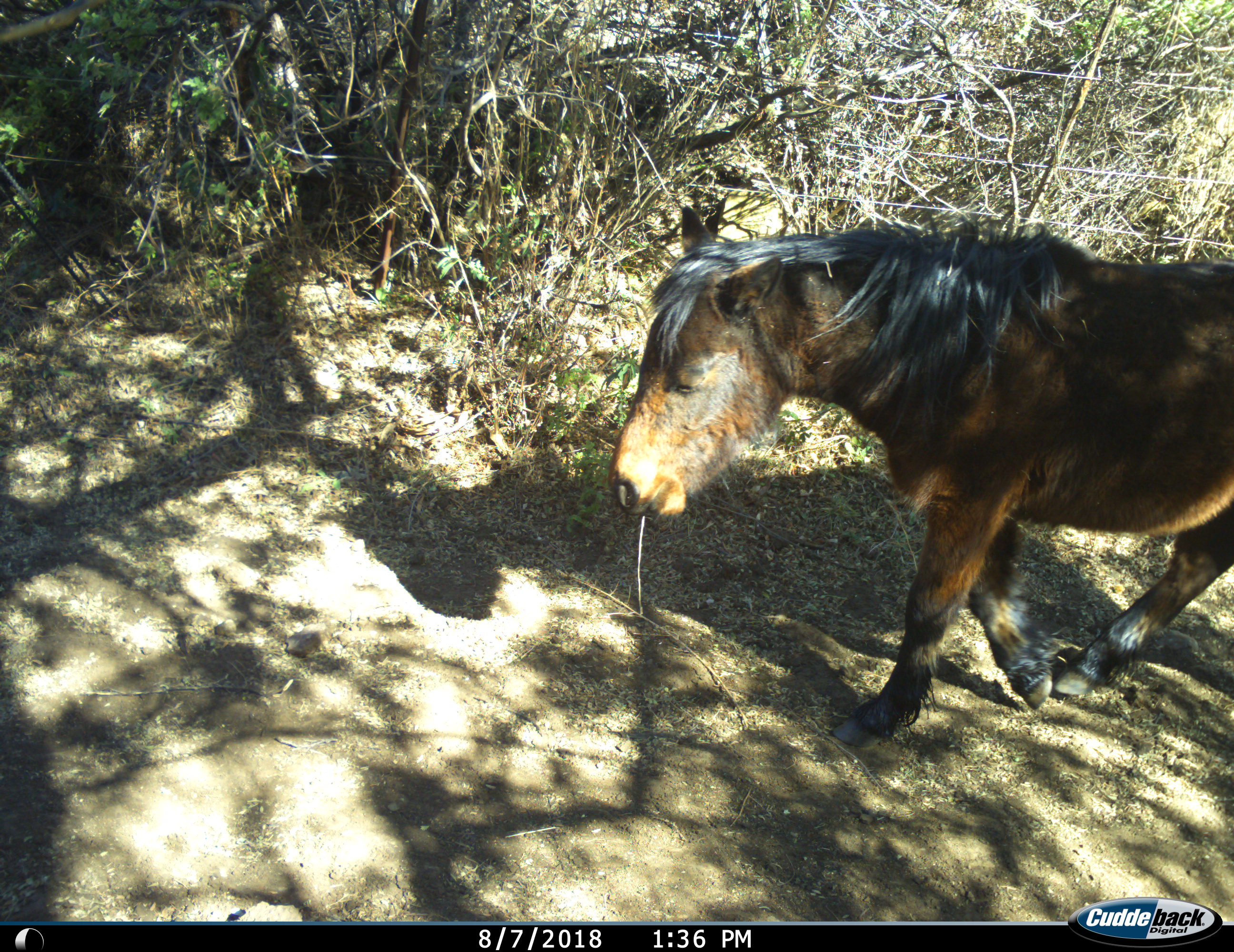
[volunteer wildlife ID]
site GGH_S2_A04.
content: unidentified animal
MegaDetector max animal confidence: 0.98